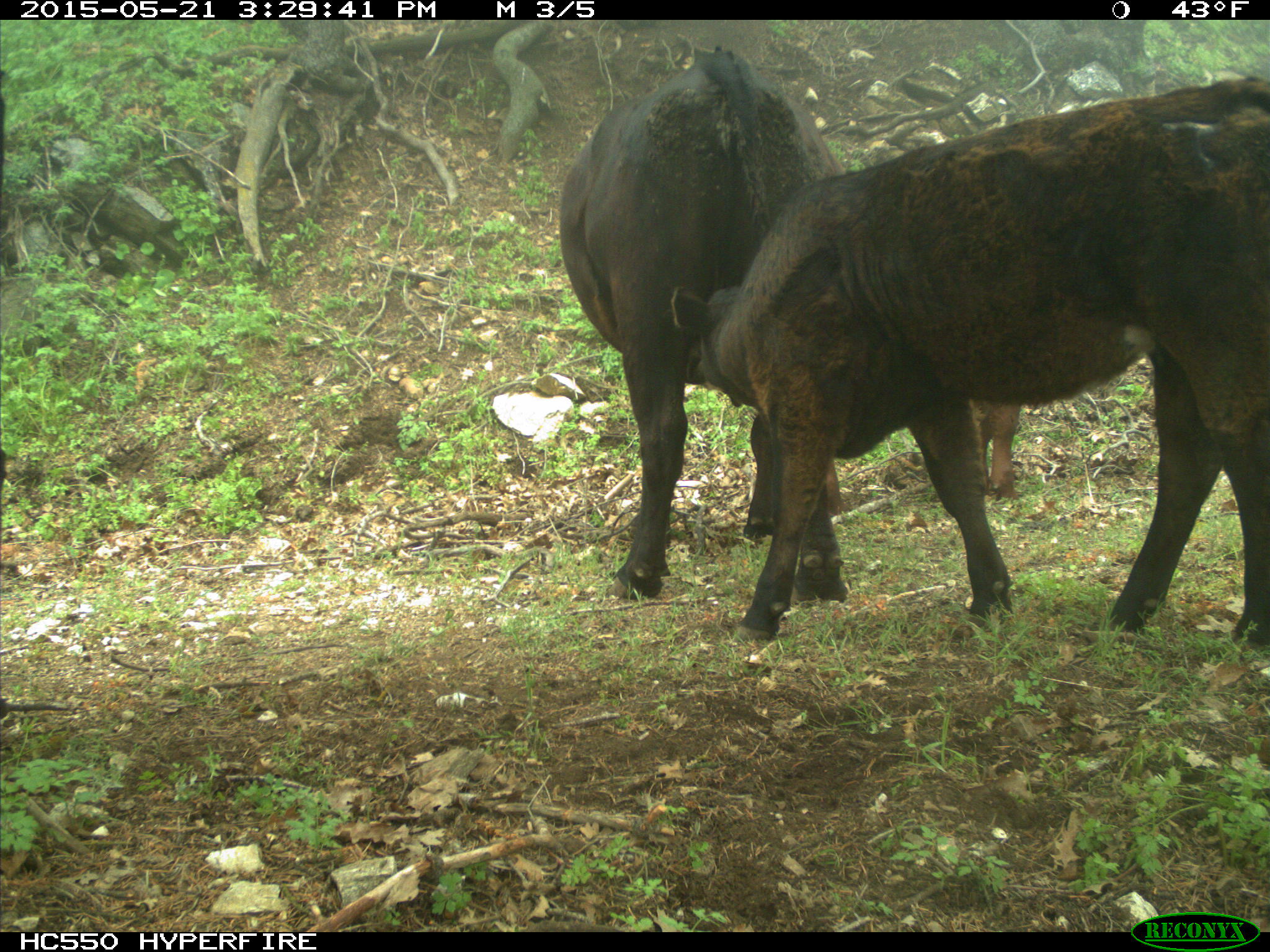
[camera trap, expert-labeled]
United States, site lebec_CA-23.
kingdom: Animalia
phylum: Chordata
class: Mammalia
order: Artiodactyla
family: Bovidae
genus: Bos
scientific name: Bos taurus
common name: domestic cow